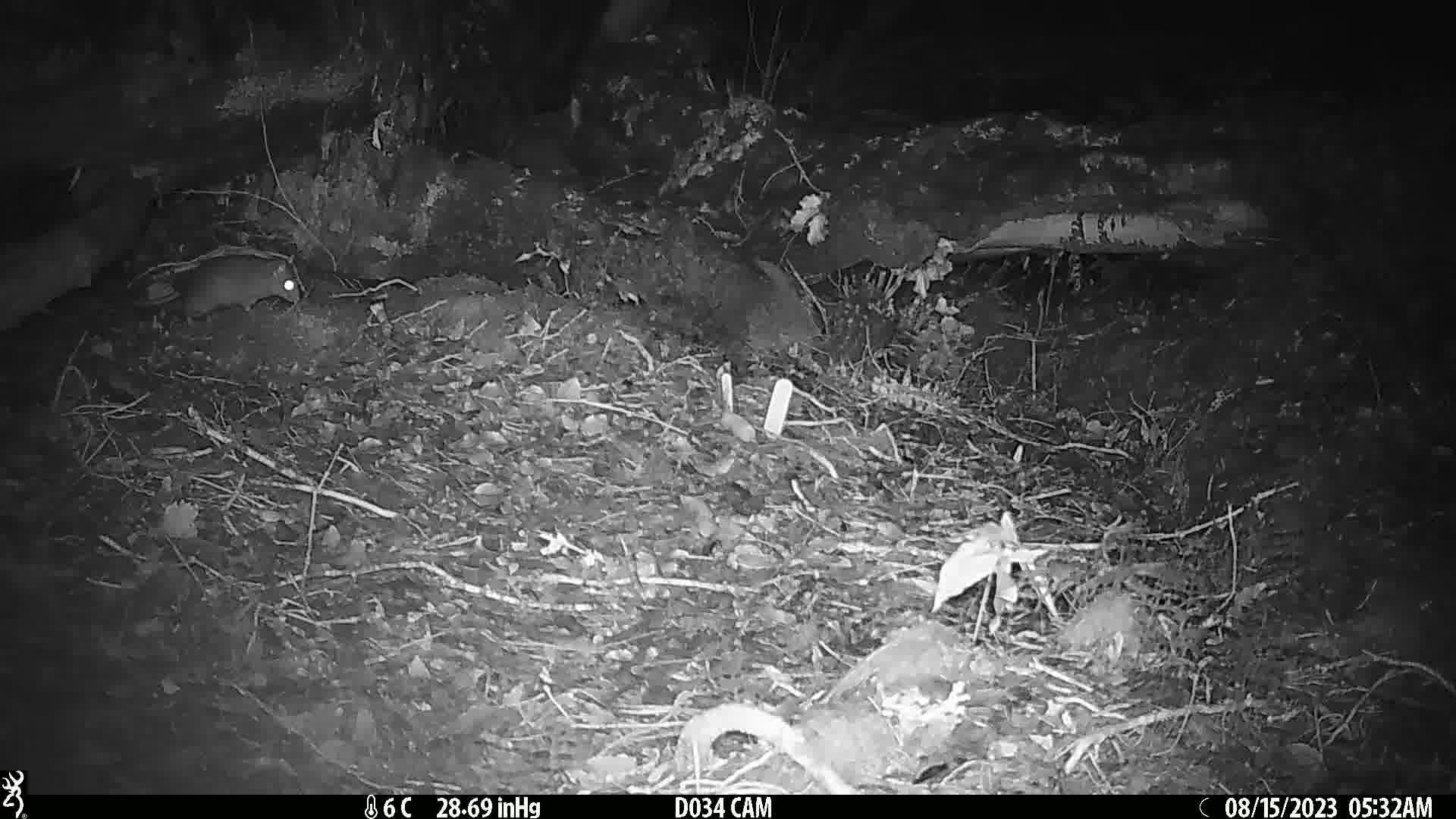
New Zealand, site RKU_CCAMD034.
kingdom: Animalia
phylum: Chordata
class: Mammalia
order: Rodentia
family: Muridae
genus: Rattus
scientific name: Rattus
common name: rat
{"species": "rat (Rattus)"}